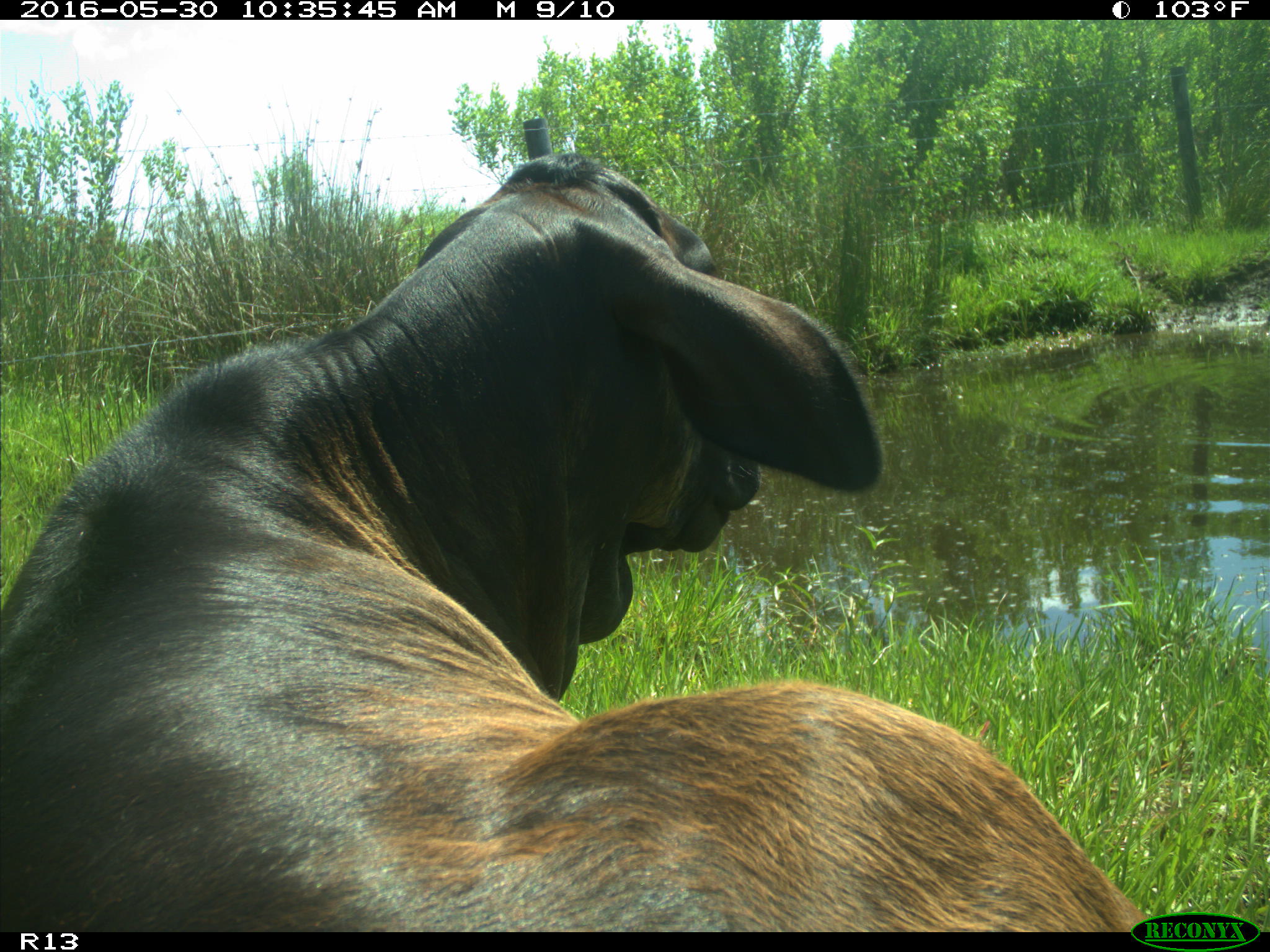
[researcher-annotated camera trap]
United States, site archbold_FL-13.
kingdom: Animalia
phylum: Chordata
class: Mammalia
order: Artiodactyla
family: Bovidae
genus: Bos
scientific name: Bos taurus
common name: domestic cow